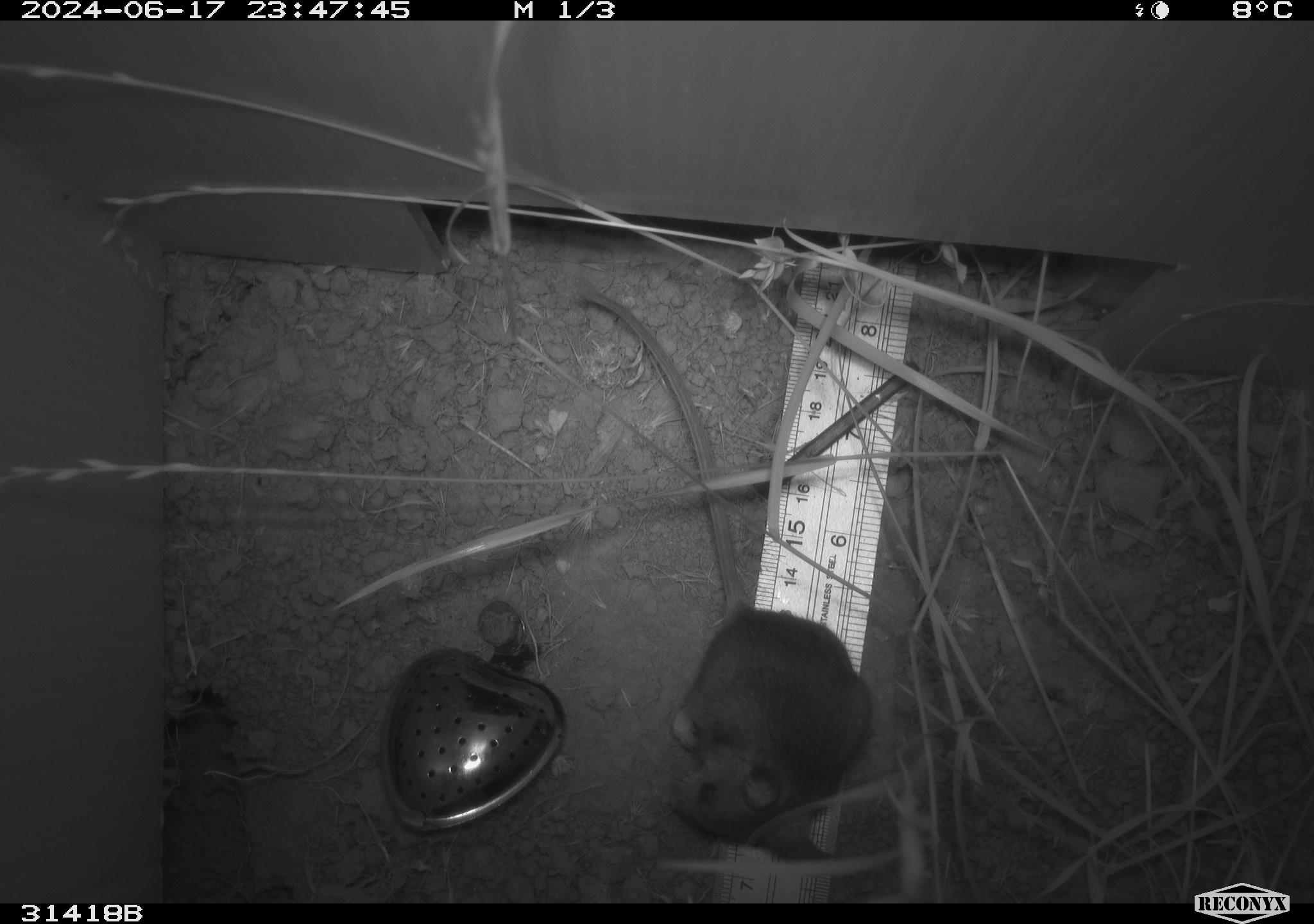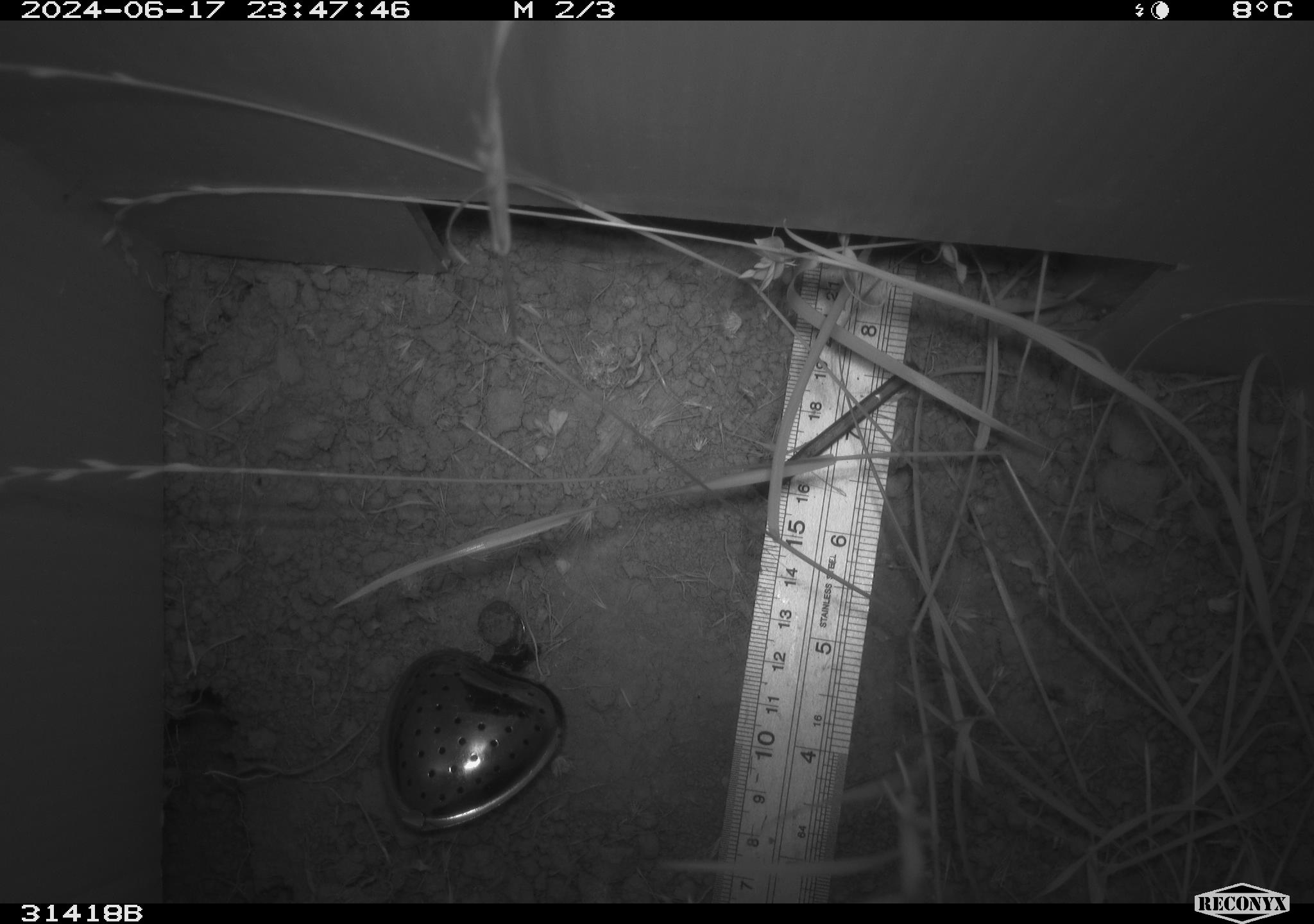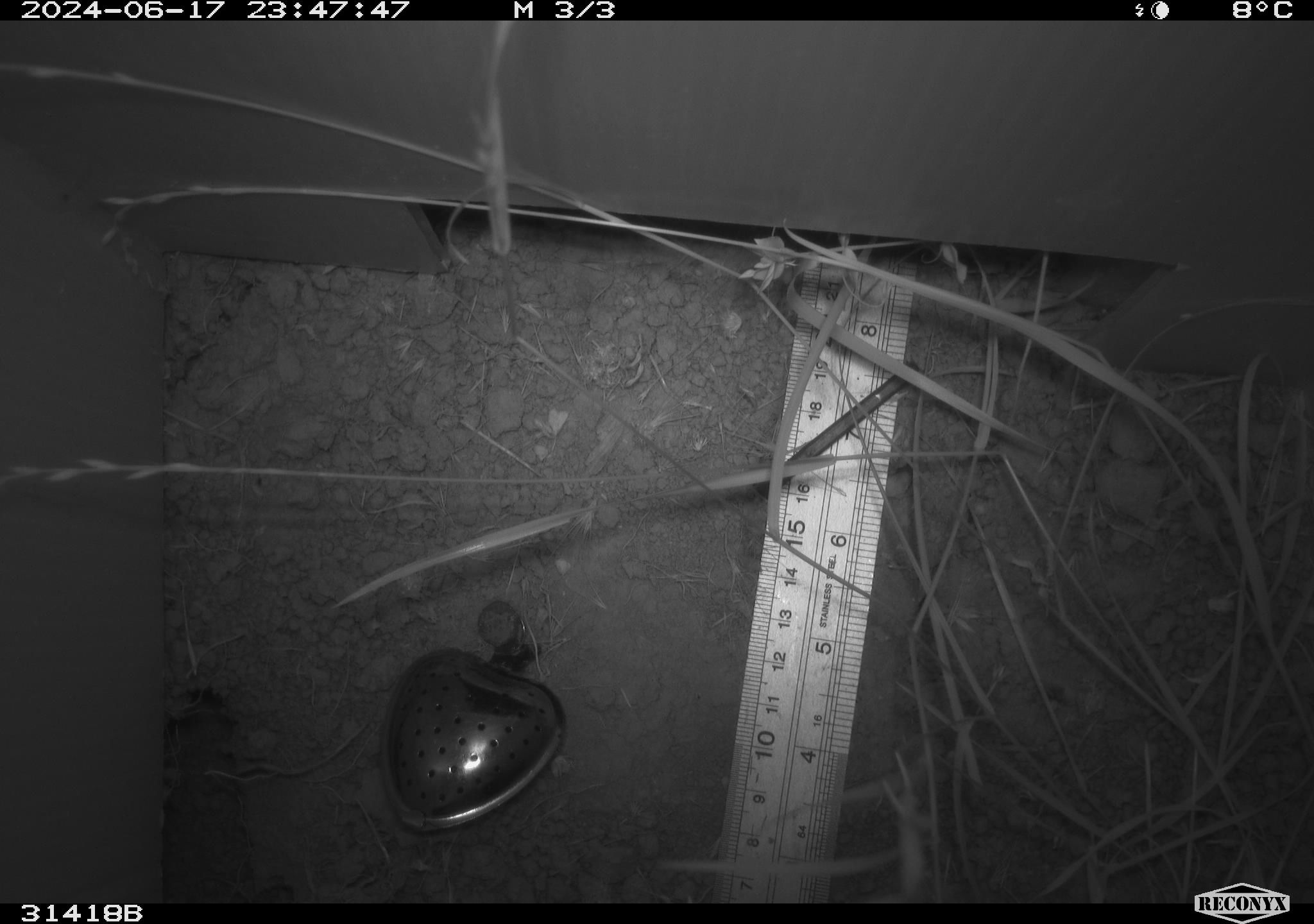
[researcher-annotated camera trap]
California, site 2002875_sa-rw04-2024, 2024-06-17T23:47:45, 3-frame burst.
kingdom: Animalia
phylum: Chordata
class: Mammalia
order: Rodentia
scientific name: Rodentia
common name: rodent